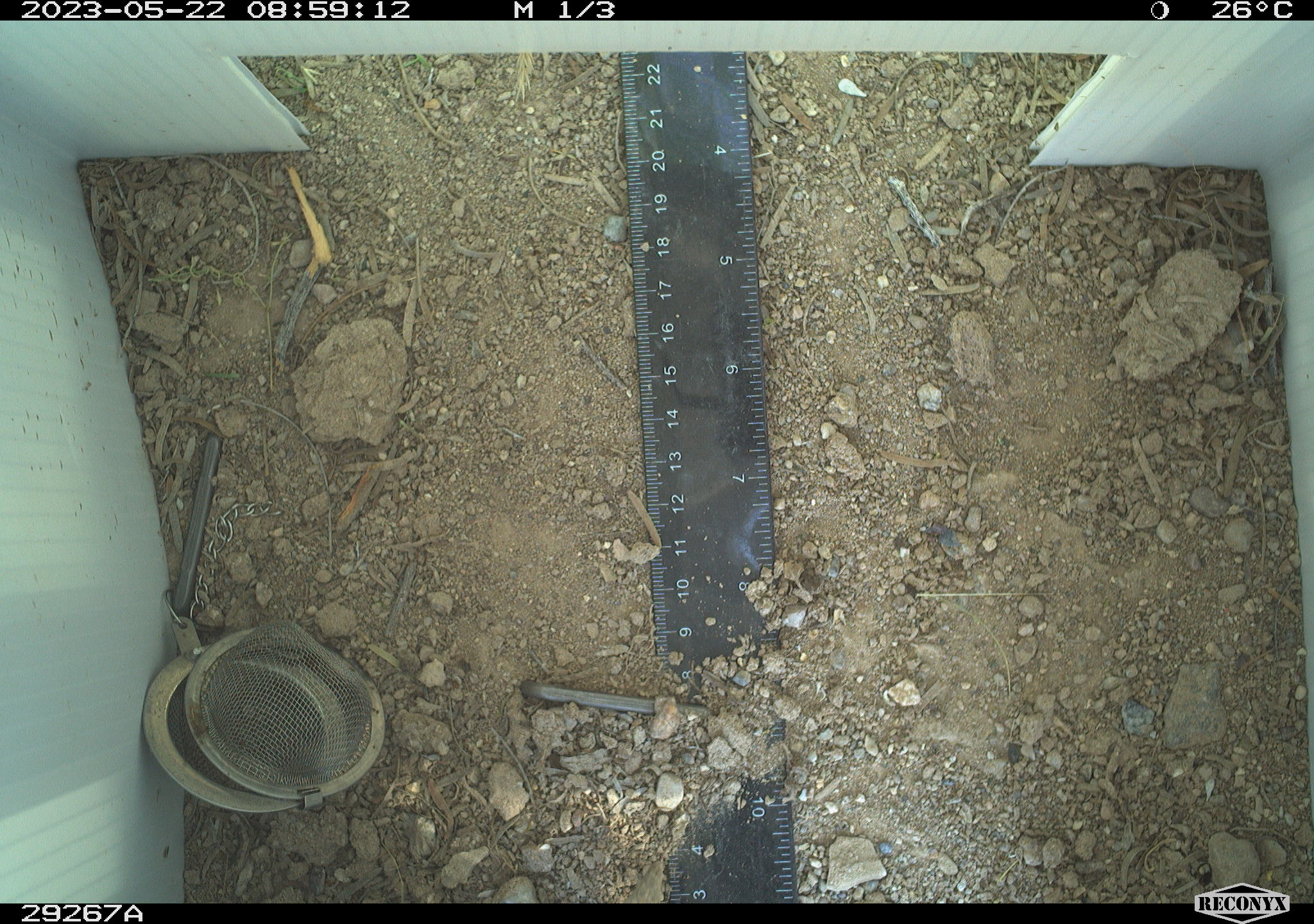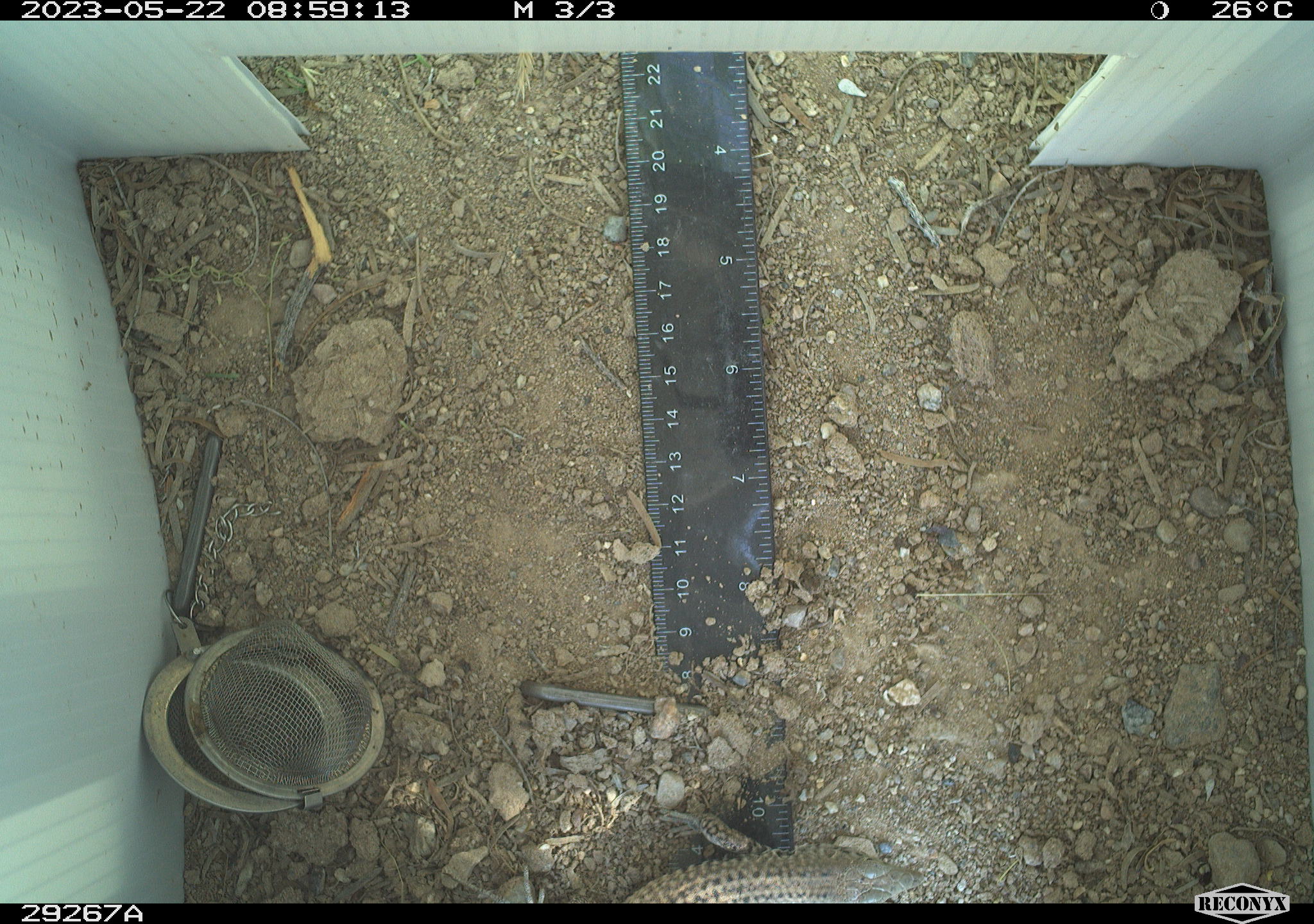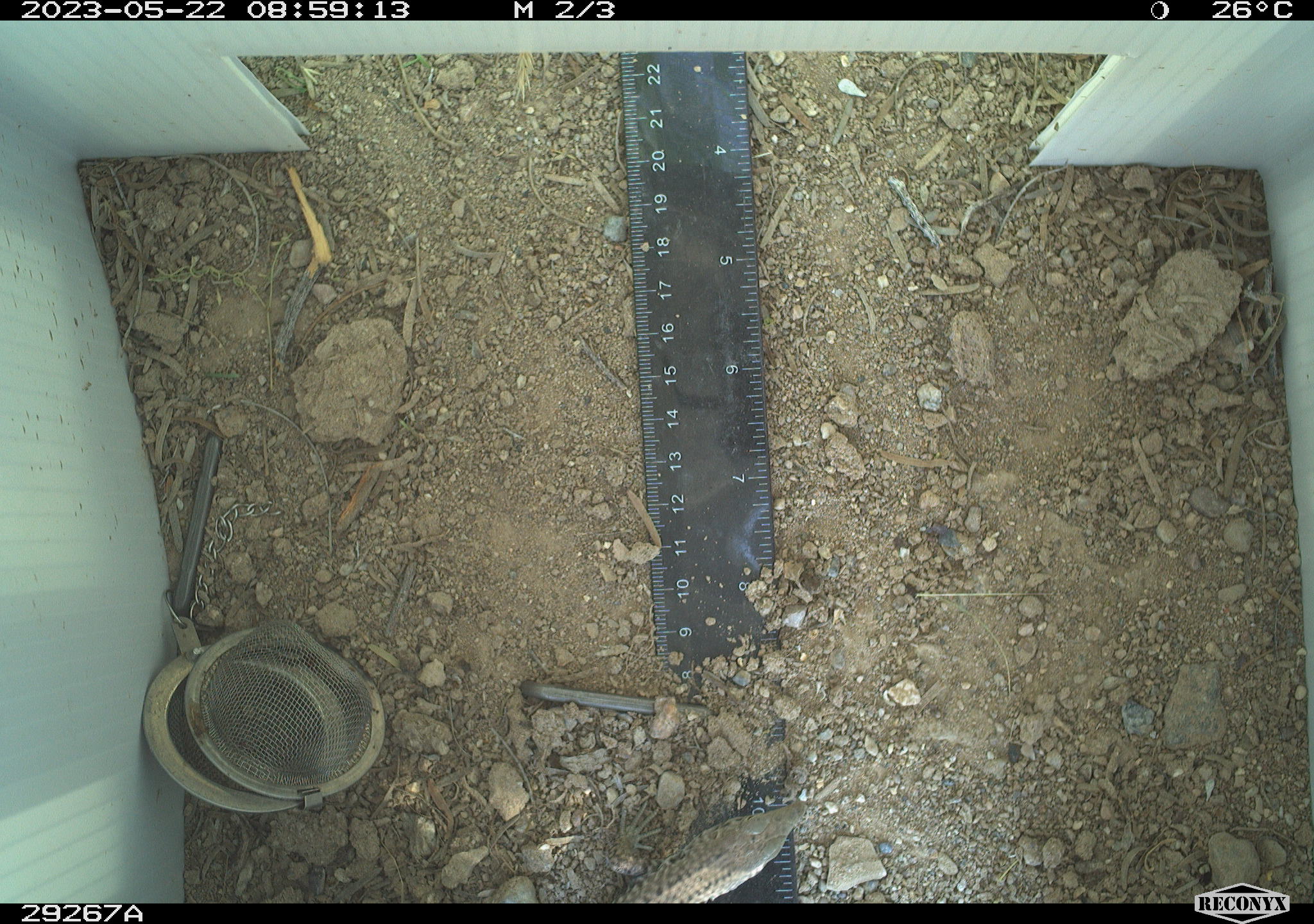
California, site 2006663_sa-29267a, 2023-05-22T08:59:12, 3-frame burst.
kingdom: Animalia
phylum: Chordata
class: Reptilia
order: Squamata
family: Teiidae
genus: Aspidoscelis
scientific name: Aspidoscelis tigris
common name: western whiptail